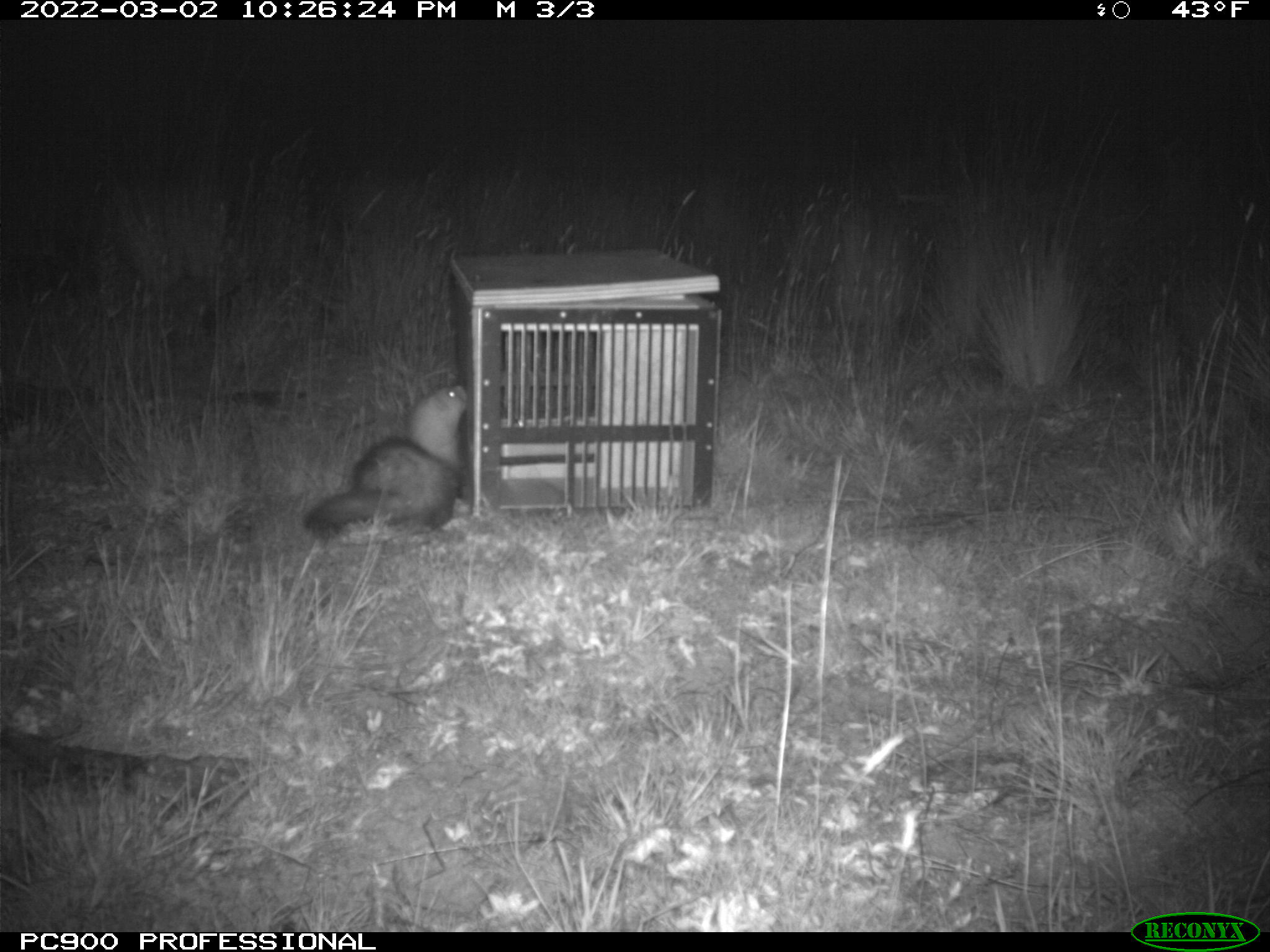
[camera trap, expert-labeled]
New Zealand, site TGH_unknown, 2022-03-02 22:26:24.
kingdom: Animalia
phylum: Chordata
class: Mammalia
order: Carnivora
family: Mustelidae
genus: Mustela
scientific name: Mustela furo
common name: ferret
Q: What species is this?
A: Ferret (Mustela furo).